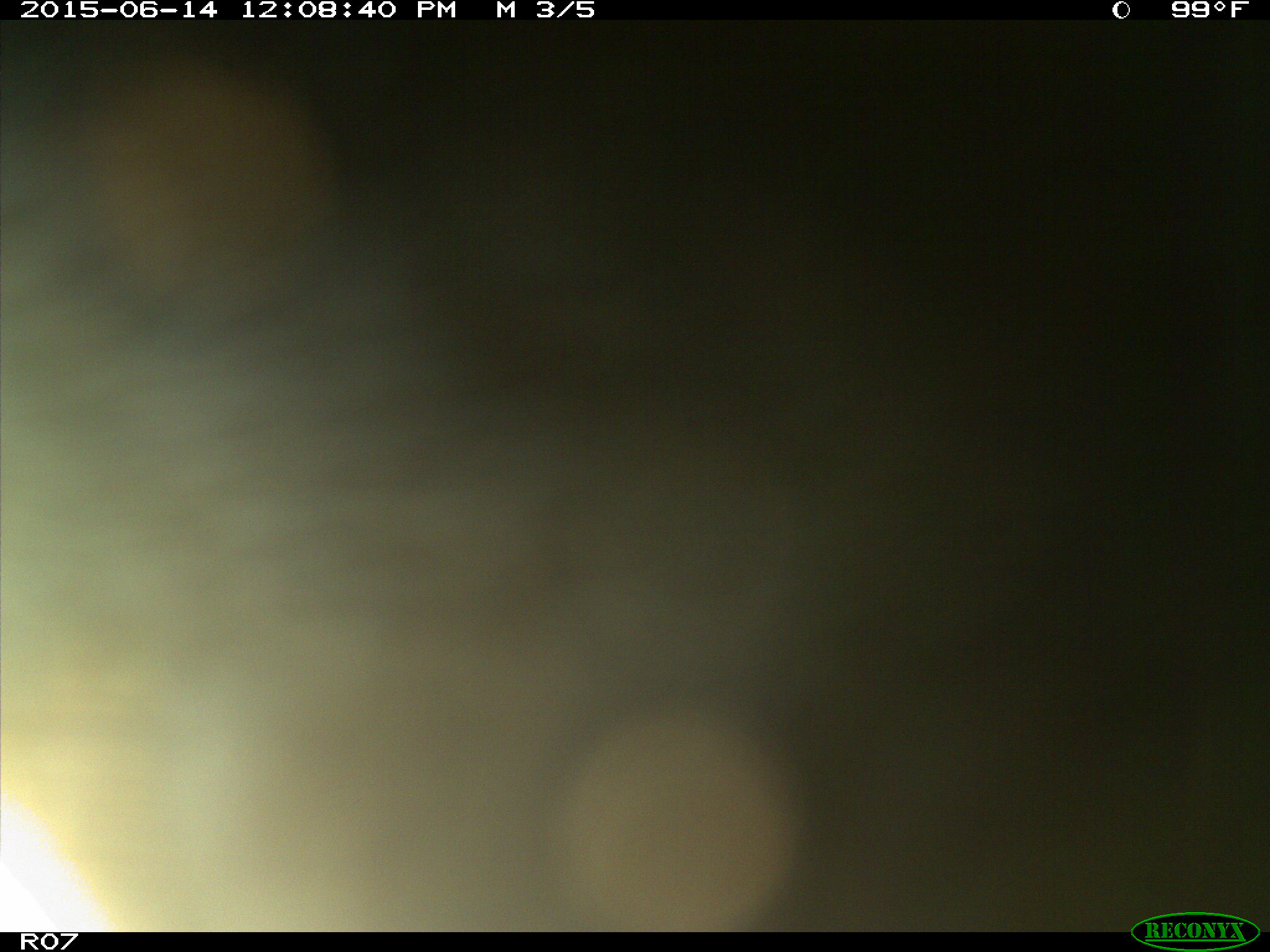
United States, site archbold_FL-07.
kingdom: Animalia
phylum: Chordata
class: Mammalia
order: Artiodactyla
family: Bovidae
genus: Bos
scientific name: Bos taurus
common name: domestic cow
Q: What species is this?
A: Bos taurus (domestic cow).